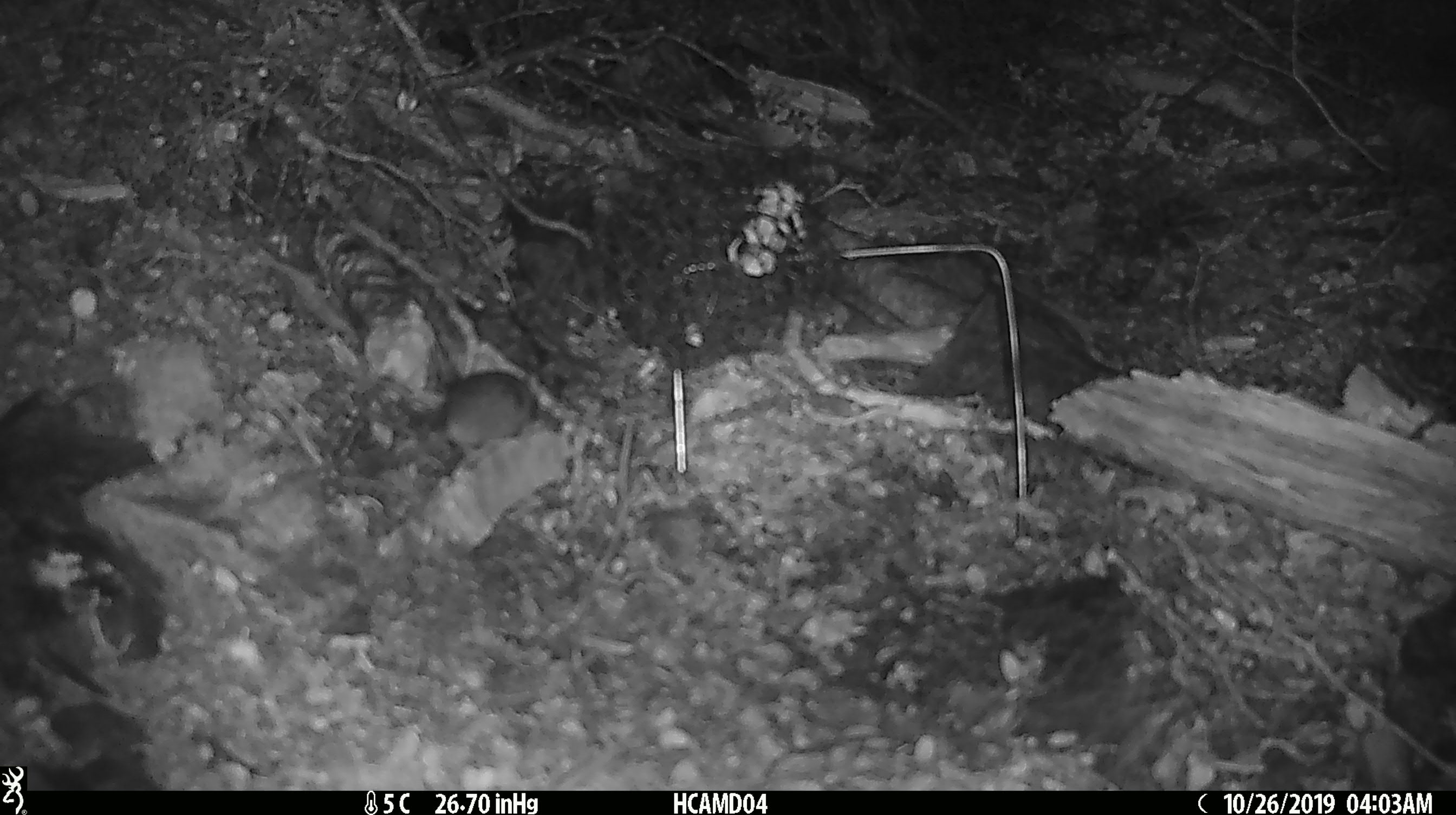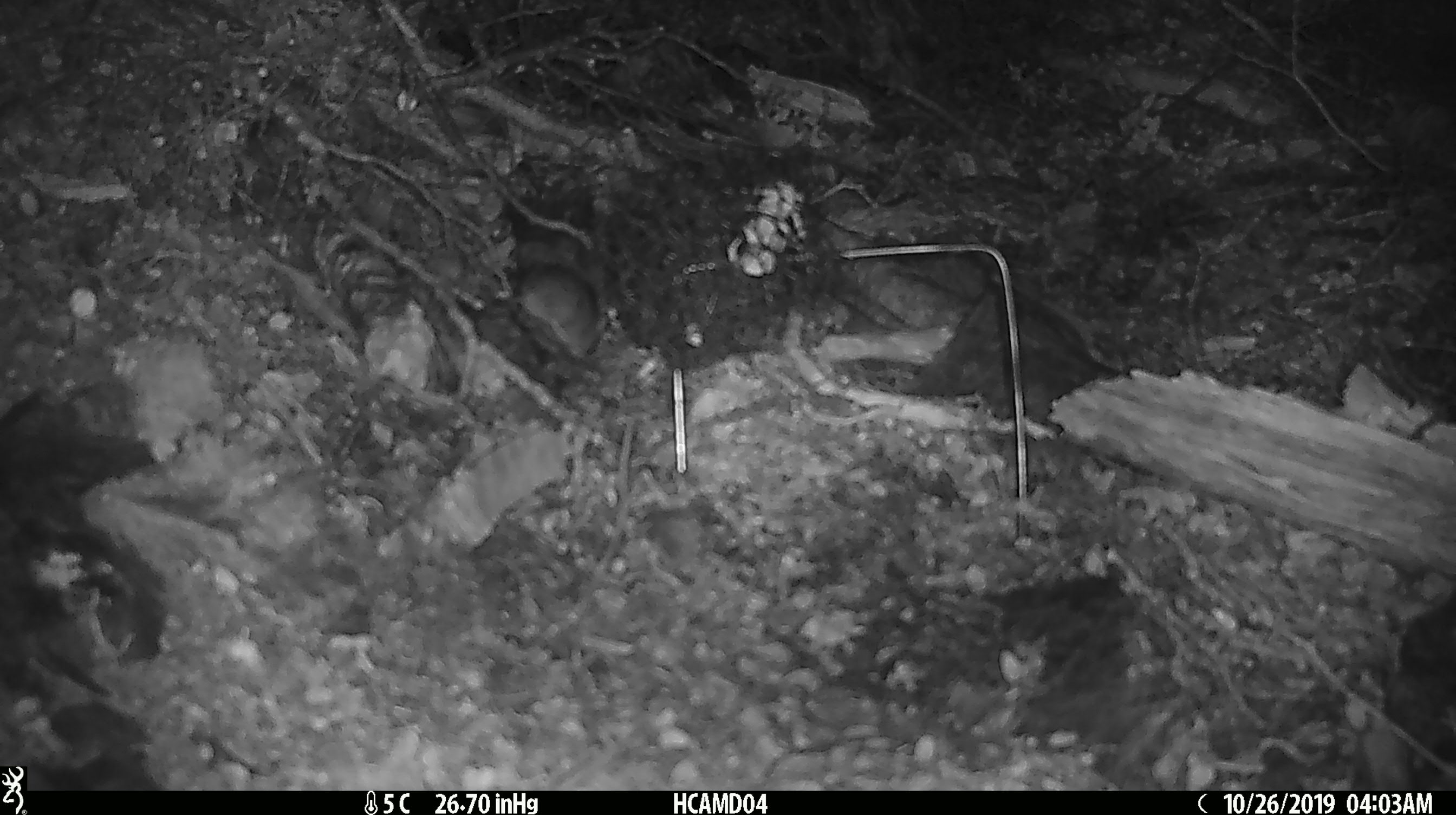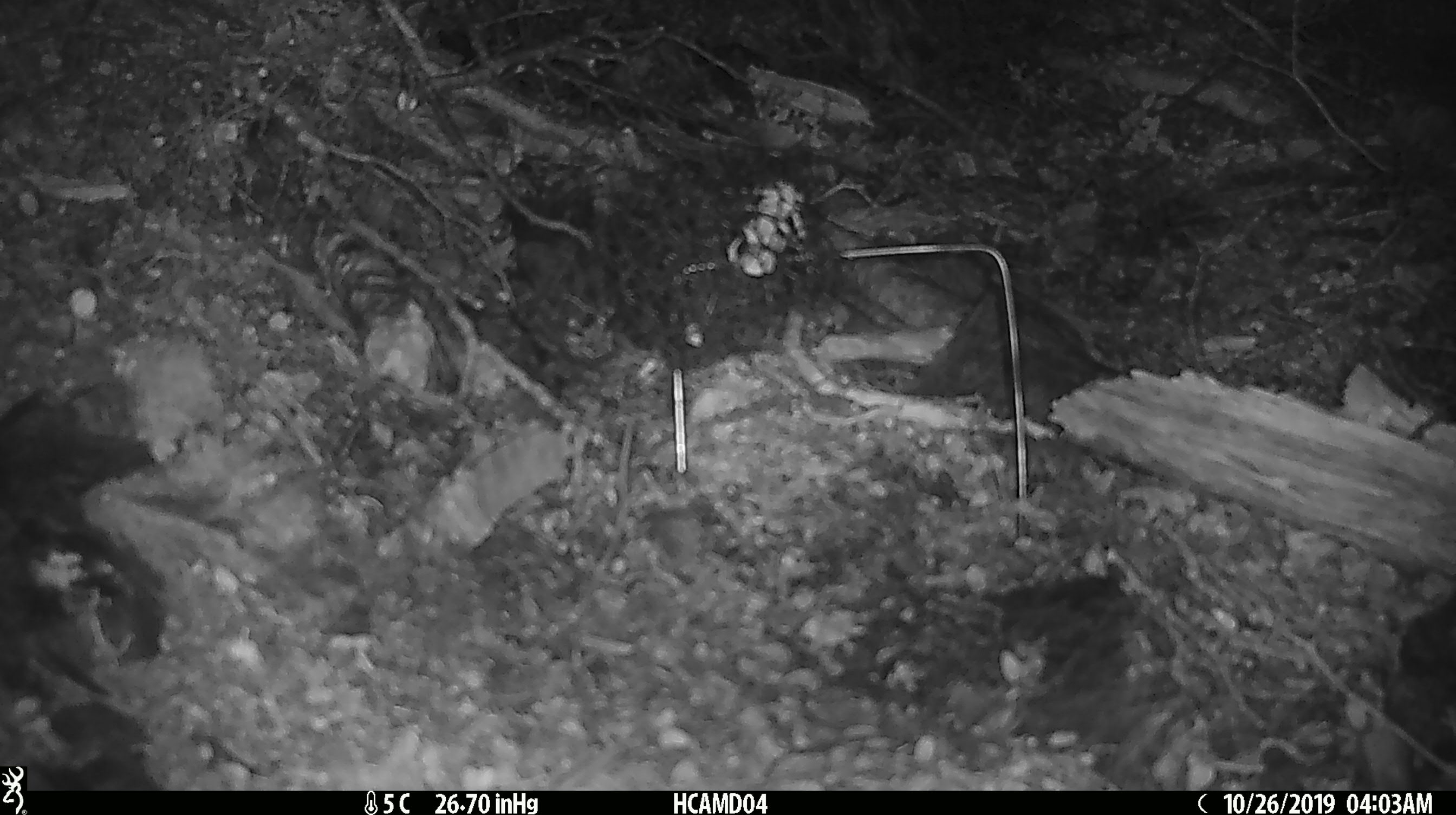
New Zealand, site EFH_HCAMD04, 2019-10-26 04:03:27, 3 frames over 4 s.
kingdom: Animalia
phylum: Chordata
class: Mammalia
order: Rodentia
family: Muridae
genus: Mus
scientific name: Mus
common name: mouse